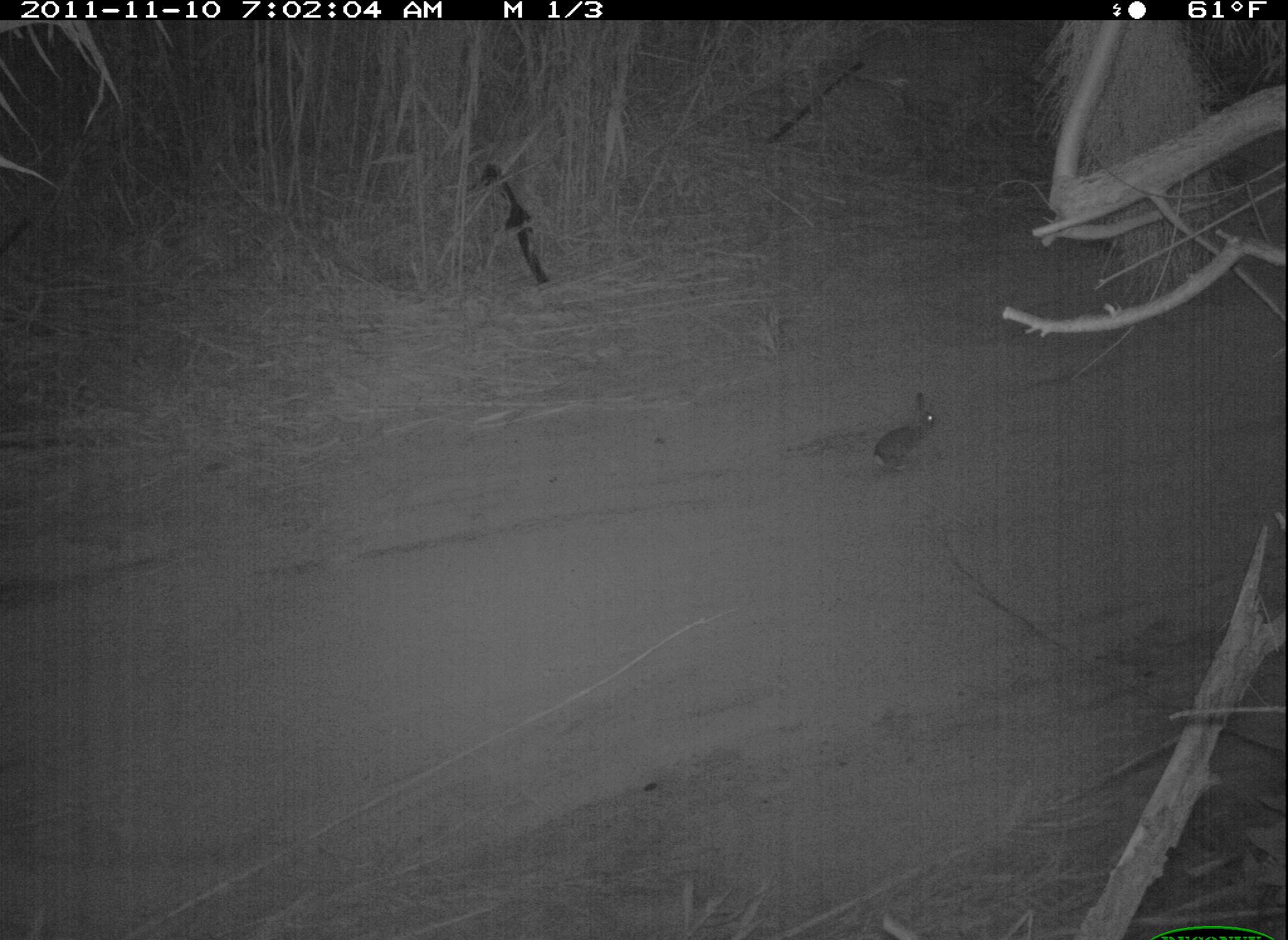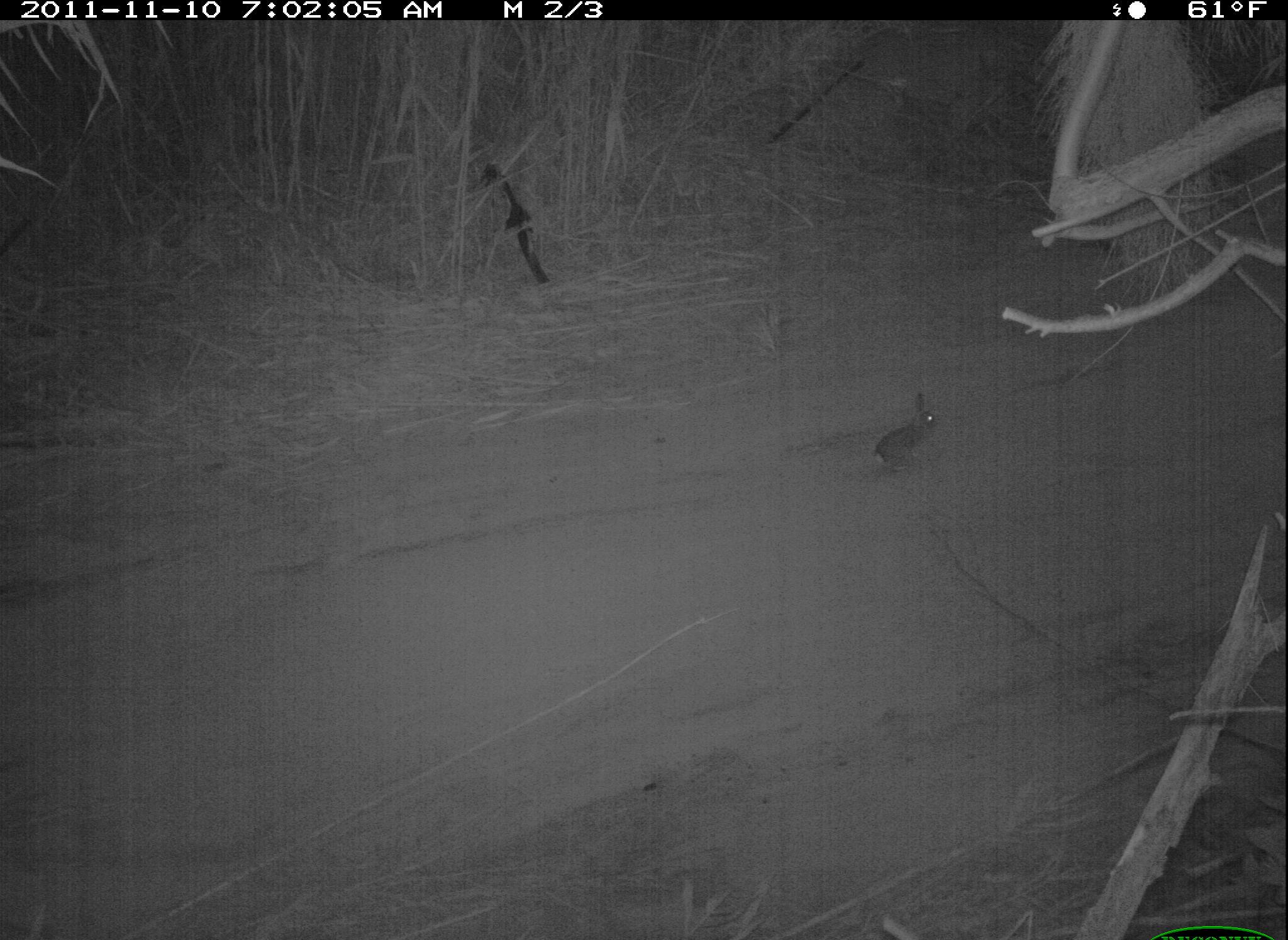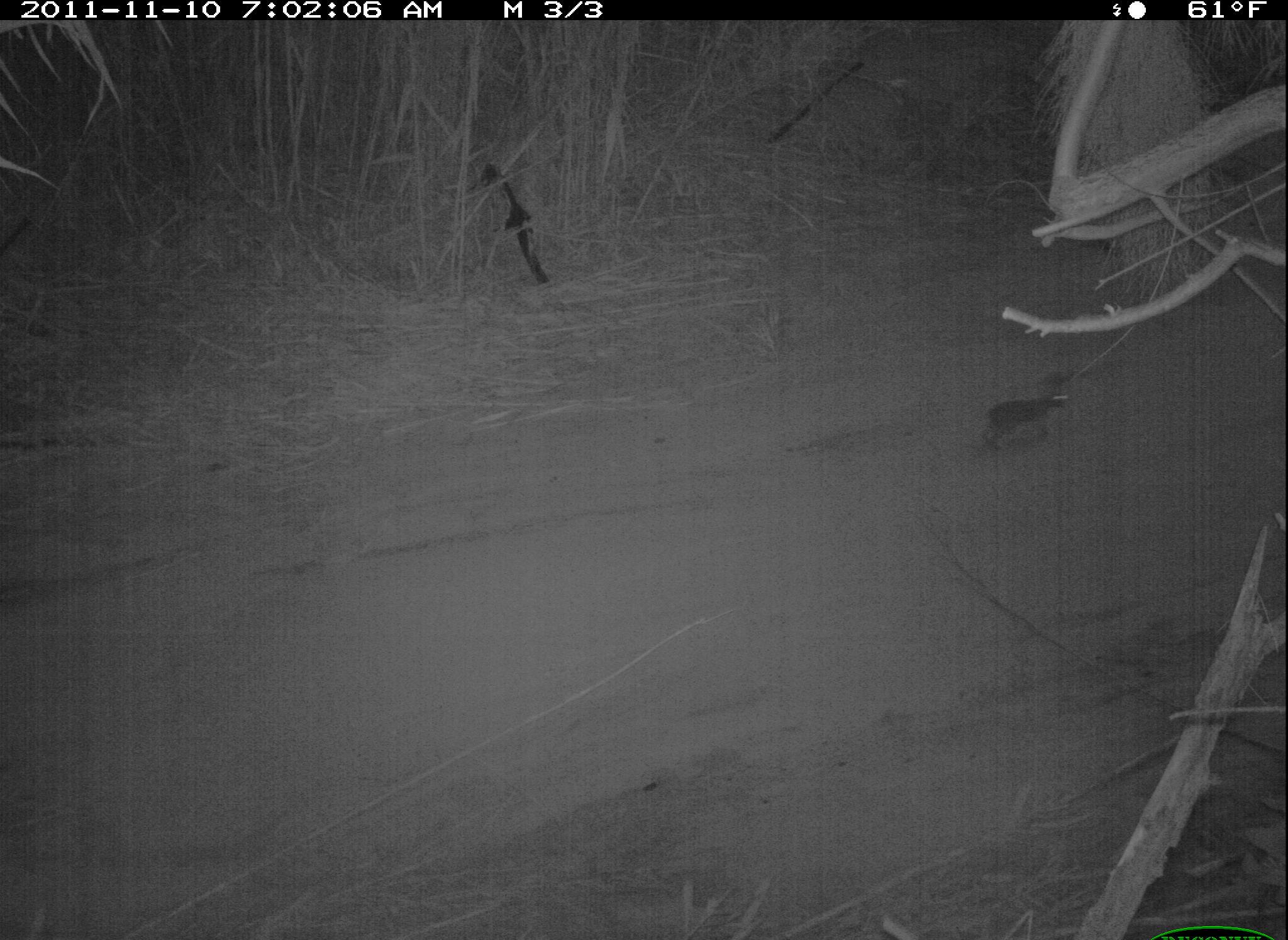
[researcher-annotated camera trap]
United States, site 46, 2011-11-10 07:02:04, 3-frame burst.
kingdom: Animalia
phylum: Chordata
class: Mammalia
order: Lagomorpha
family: Leporidae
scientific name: Leporidae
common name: rabbits and hares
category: rabbit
Rabbit (rabbits and hares) (Leporidae).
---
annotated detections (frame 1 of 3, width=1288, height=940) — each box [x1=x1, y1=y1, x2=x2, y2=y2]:
rabbit: [x1=866, y1=366, x2=968, y2=490]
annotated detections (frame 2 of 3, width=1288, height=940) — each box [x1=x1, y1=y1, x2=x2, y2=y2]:
rabbit: [x1=861, y1=362, x2=971, y2=499]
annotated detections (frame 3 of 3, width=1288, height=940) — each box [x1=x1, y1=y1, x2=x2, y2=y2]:
rabbit: [x1=960, y1=358, x2=1096, y2=474]